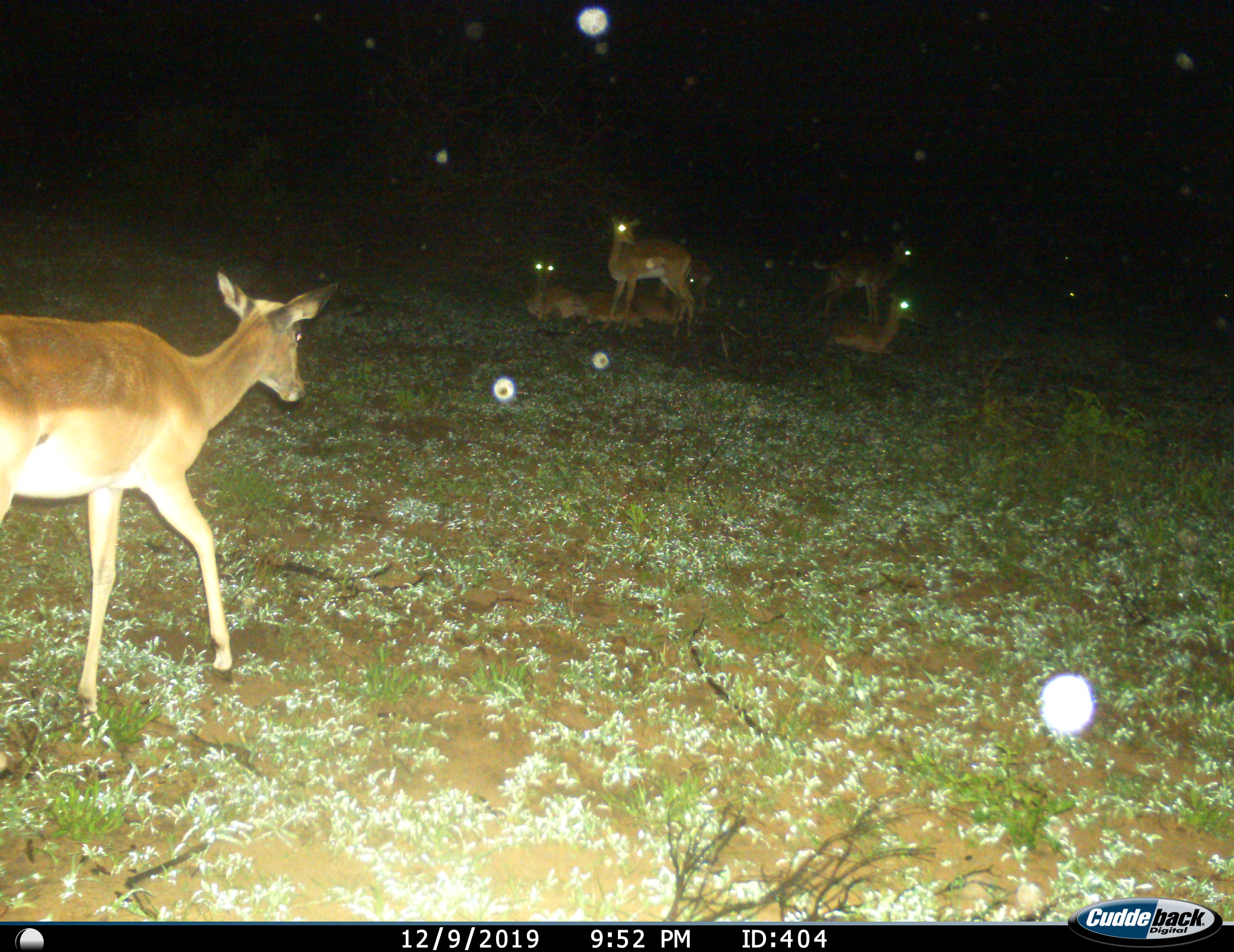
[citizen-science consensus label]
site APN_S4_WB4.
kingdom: Animalia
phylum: Chordata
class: Mammalia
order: Artiodactyla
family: Bovidae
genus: Aepyceros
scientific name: Aepyceros melampus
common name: impala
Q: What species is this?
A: Impala (Aepyceros melampus).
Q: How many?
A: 8.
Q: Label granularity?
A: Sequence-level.